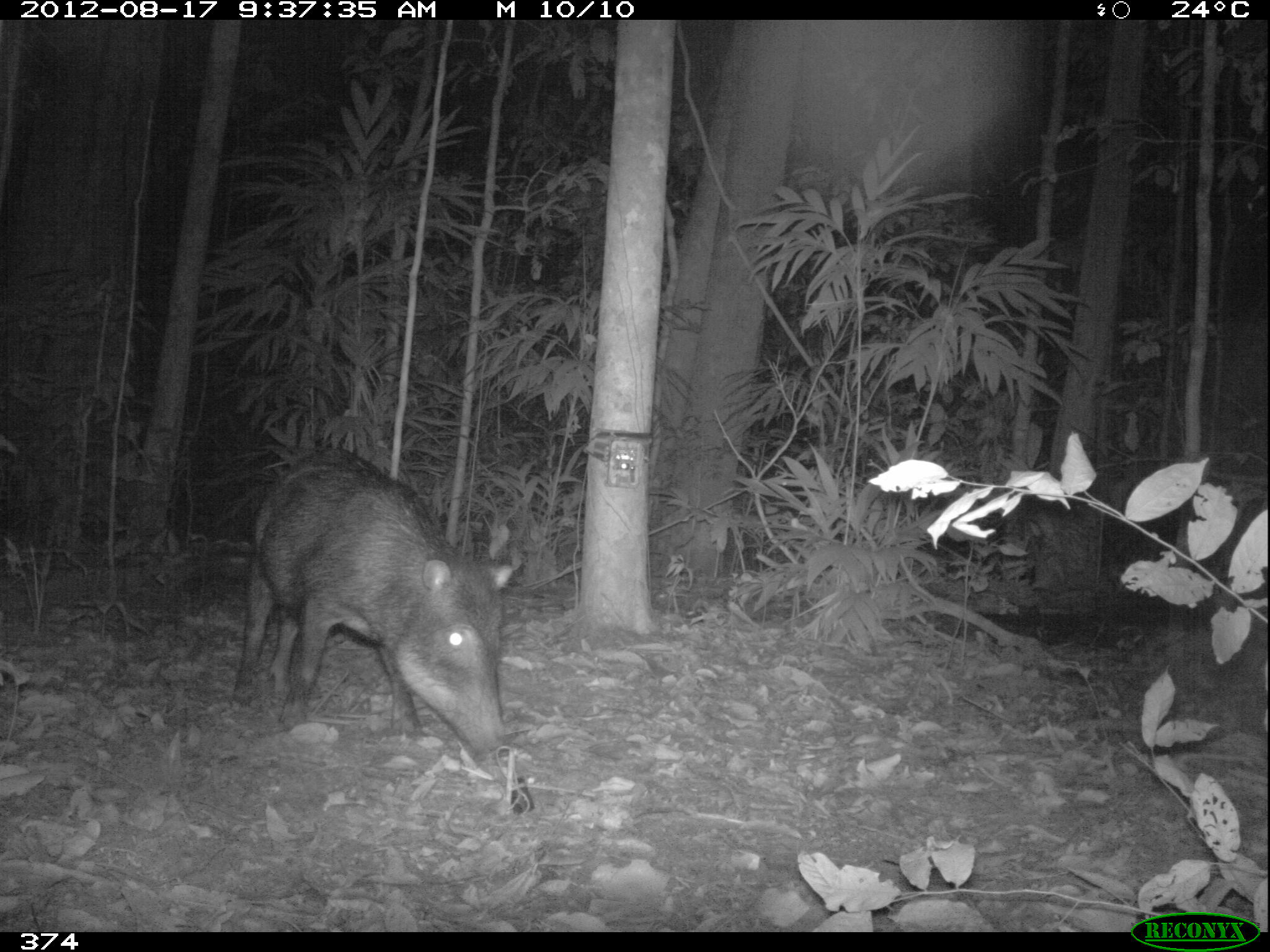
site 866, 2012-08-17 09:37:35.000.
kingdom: Animalia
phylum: Chordata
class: Mammalia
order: Artiodactyla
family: Tayassuidae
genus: Tayassu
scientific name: Tayassu pecari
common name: white-lipped peccary